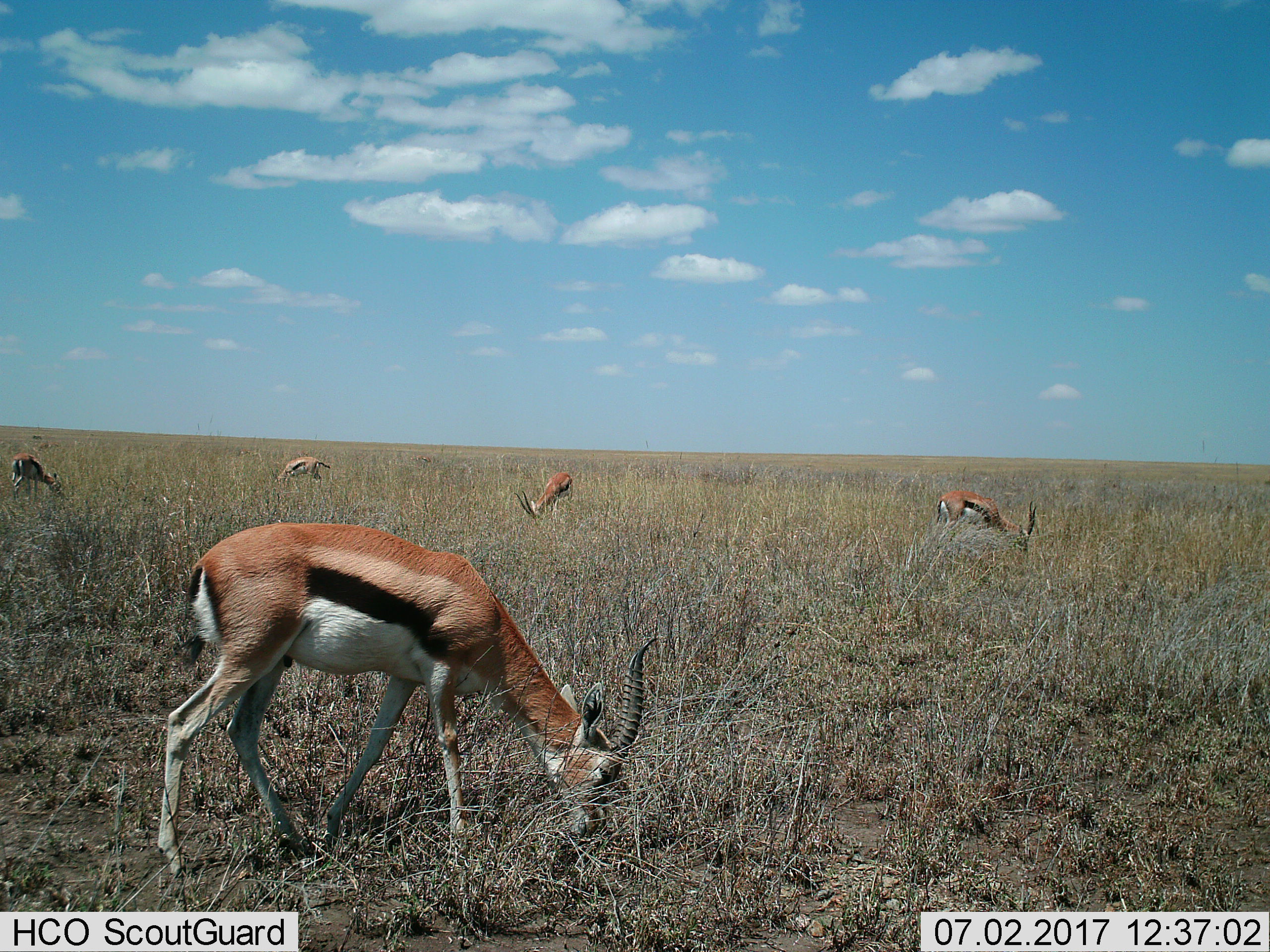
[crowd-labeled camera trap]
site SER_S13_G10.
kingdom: Animalia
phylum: Chordata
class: Mammalia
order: Artiodactyla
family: Bovidae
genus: Eudorcas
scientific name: Eudorcas thomsonii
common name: thomson's gazelle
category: gazellethomsons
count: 5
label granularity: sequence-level